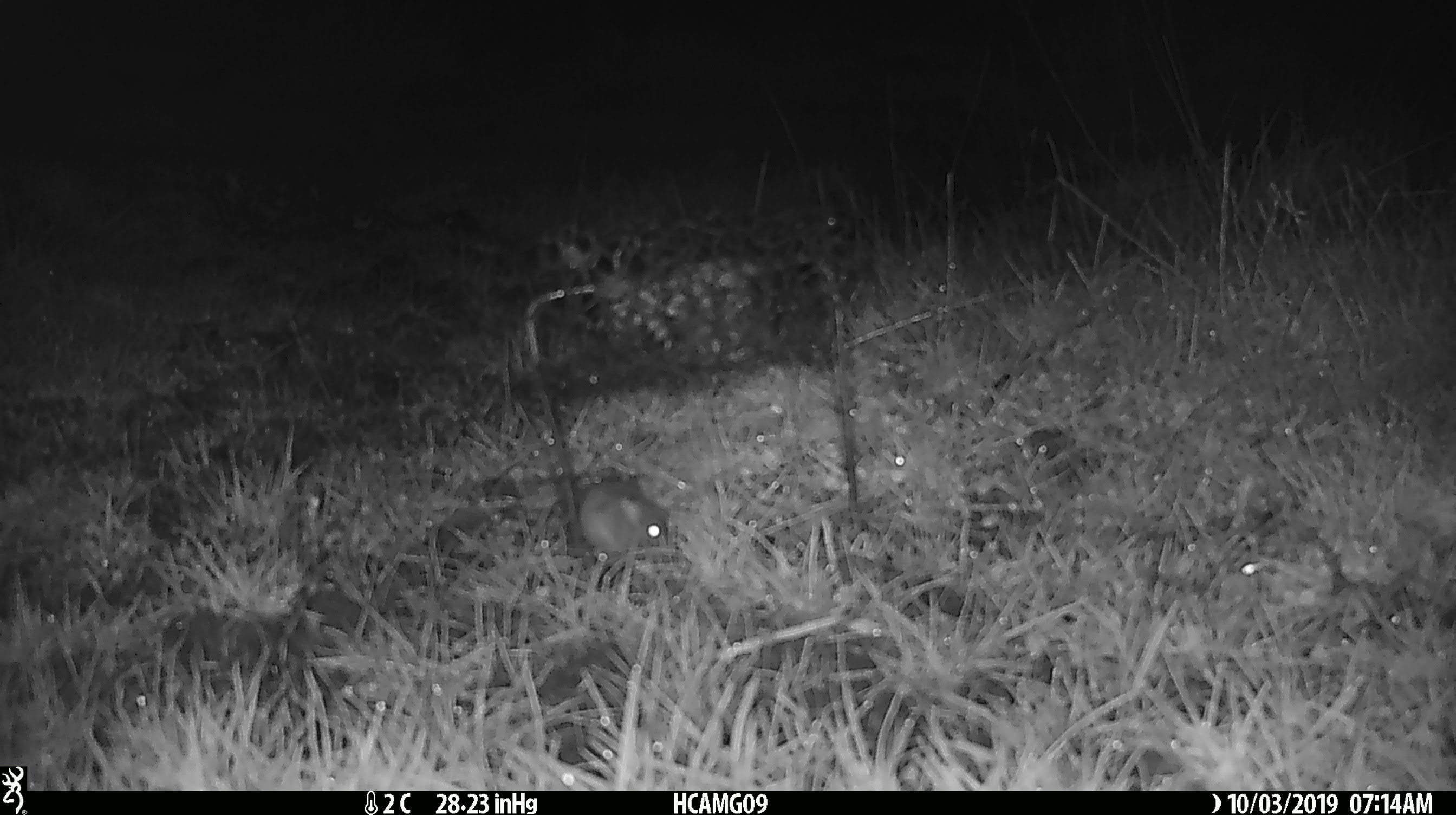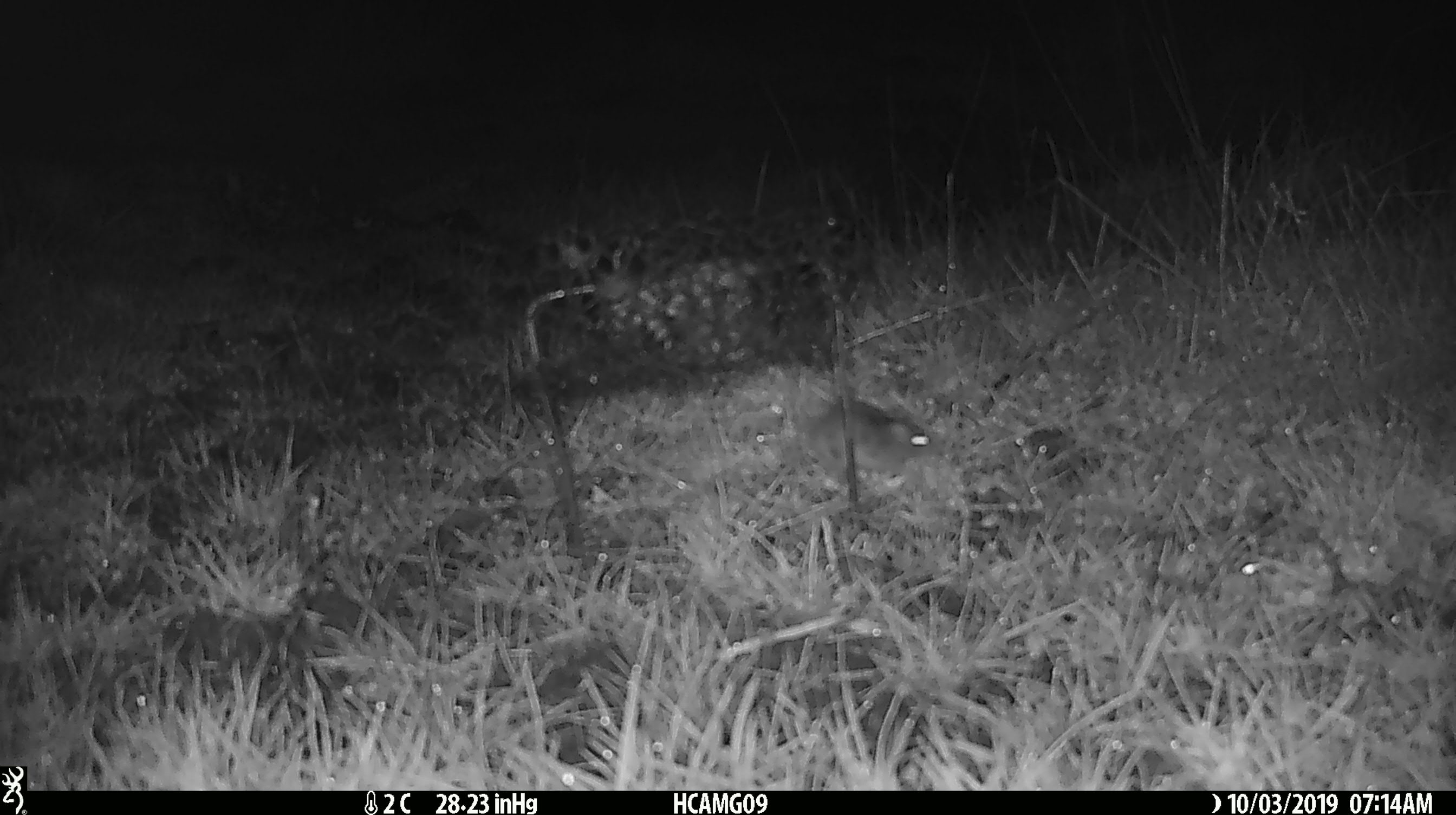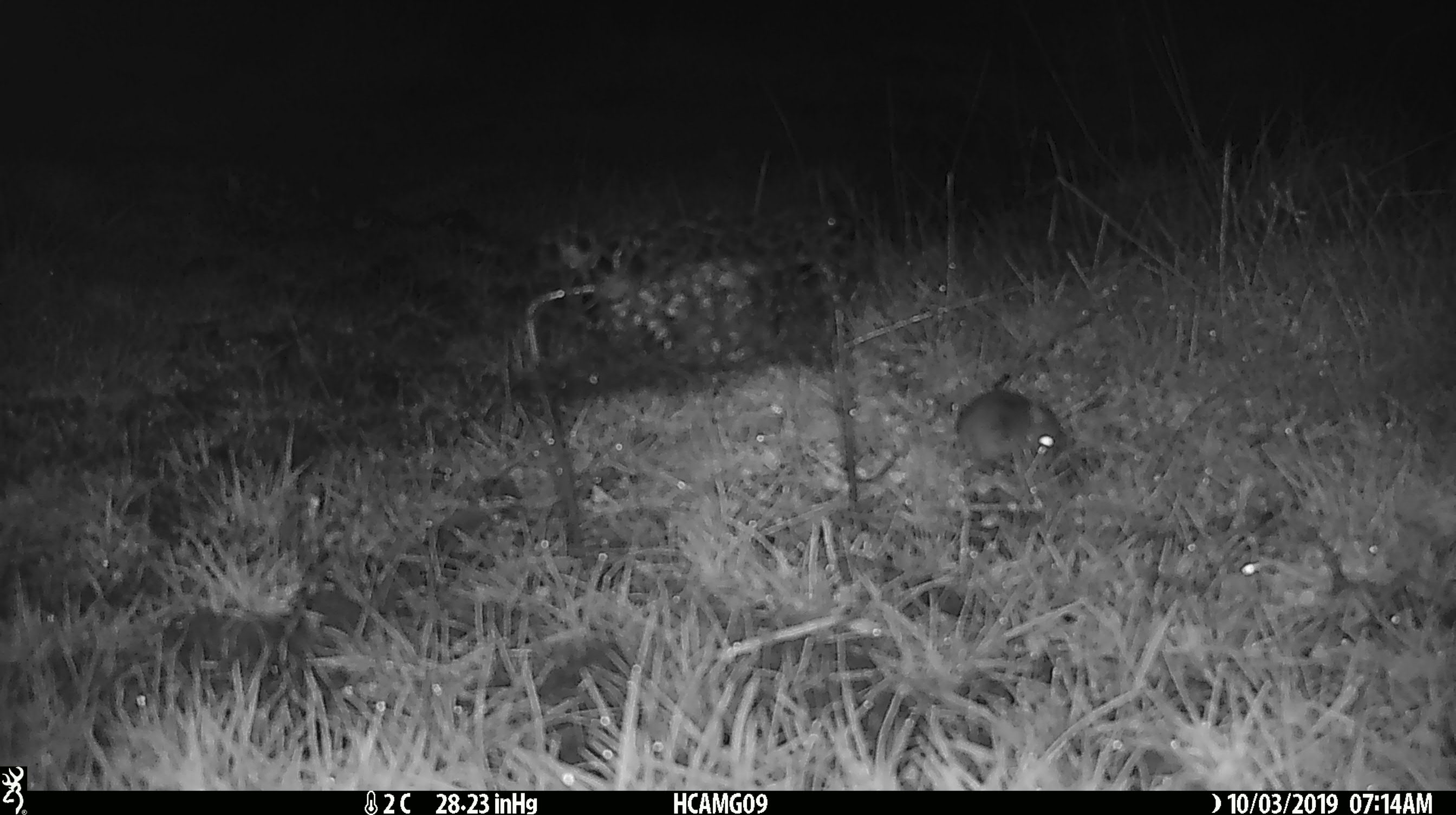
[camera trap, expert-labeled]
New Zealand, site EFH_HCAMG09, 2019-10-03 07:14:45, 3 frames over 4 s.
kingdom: Animalia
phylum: Chordata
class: Mammalia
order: Rodentia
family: Muridae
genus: Mus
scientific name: Mus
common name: mouse